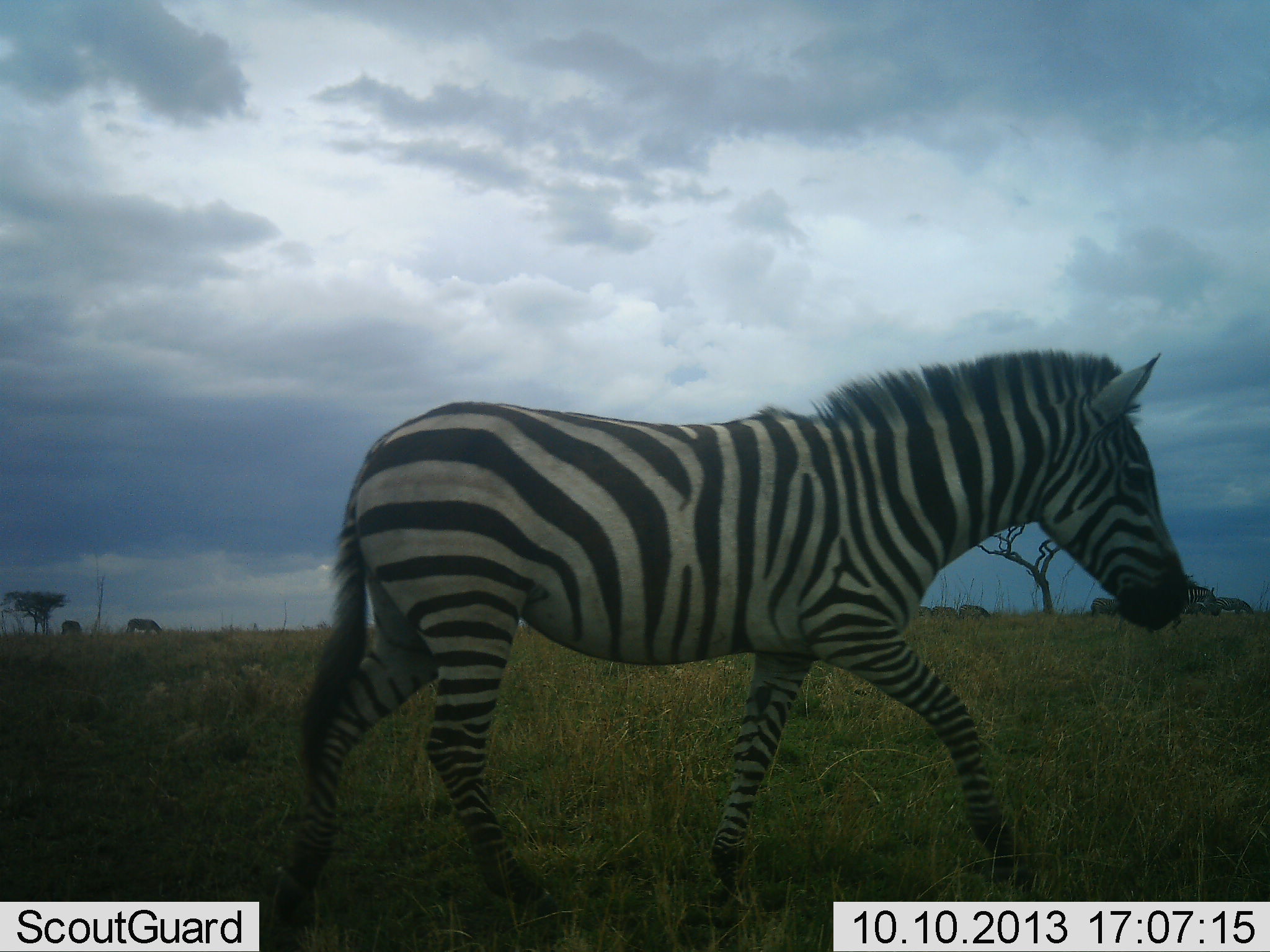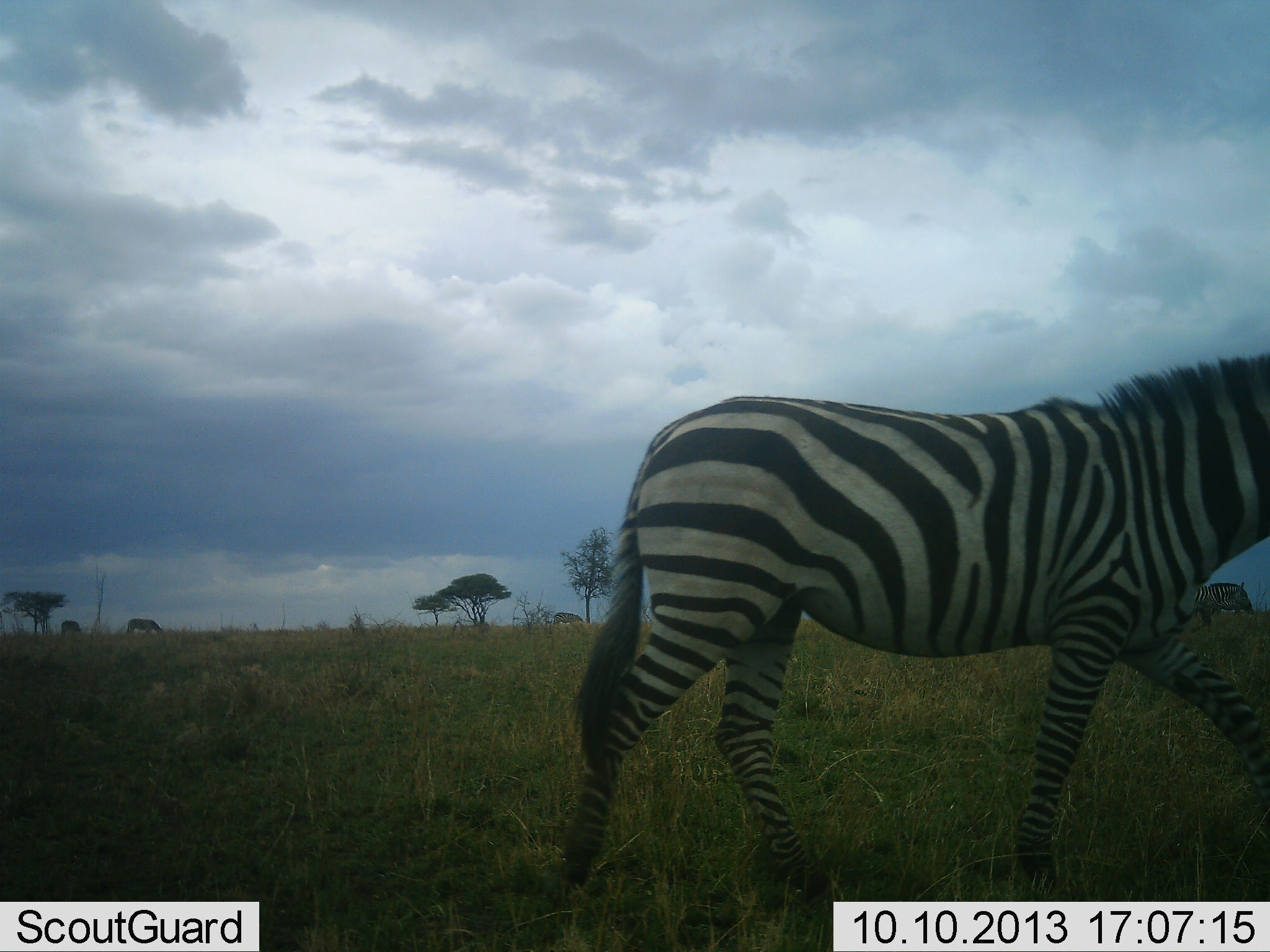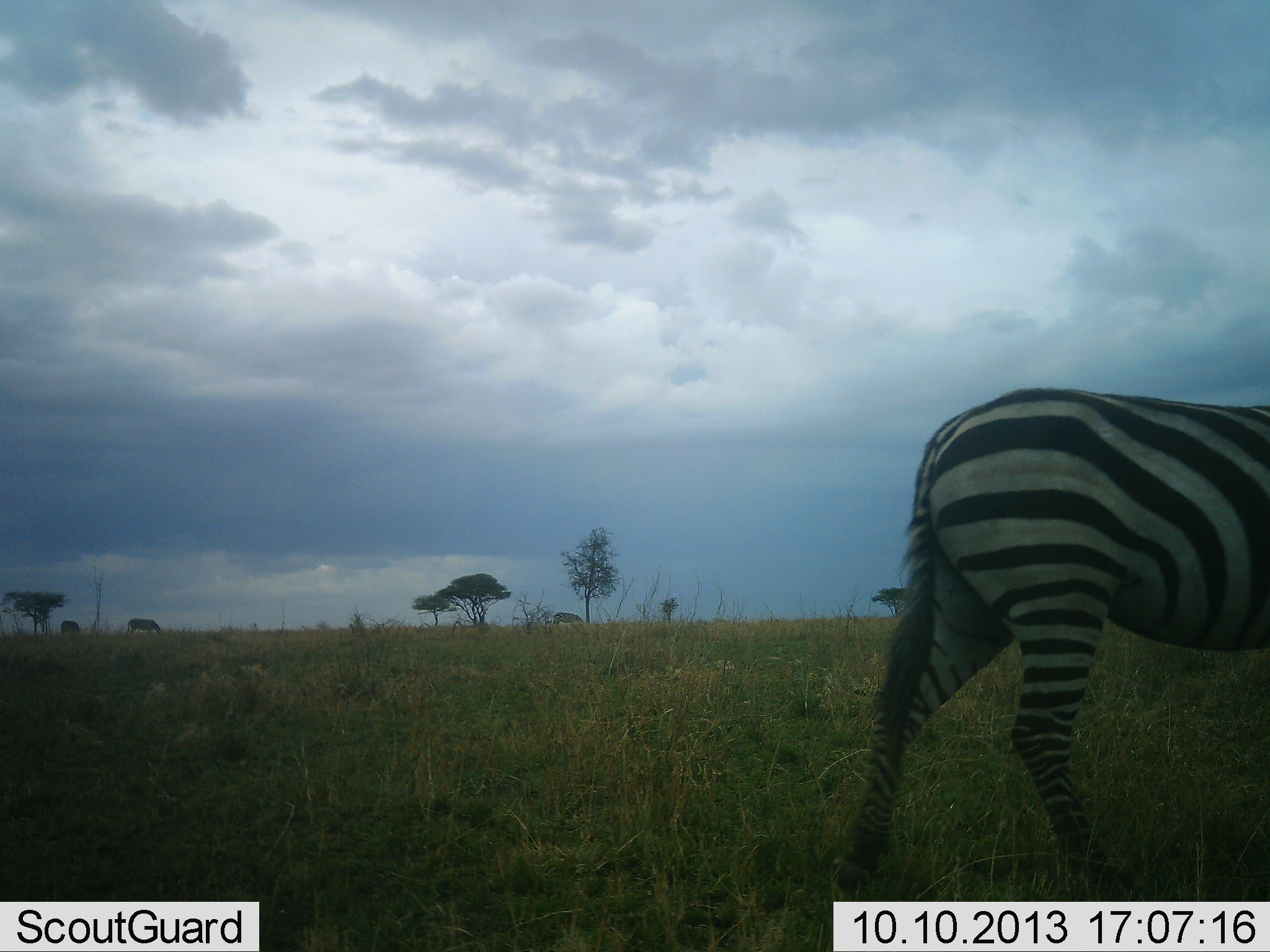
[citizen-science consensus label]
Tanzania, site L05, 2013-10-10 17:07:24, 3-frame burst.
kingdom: Animalia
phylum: Chordata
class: Mammalia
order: Perissodactyla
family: Equidae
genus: Equus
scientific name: Equus quagga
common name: plains zebra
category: zebra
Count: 1.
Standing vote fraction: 28%.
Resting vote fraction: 0%.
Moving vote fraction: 100%.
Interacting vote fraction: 0%.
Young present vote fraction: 0%.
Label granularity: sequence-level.